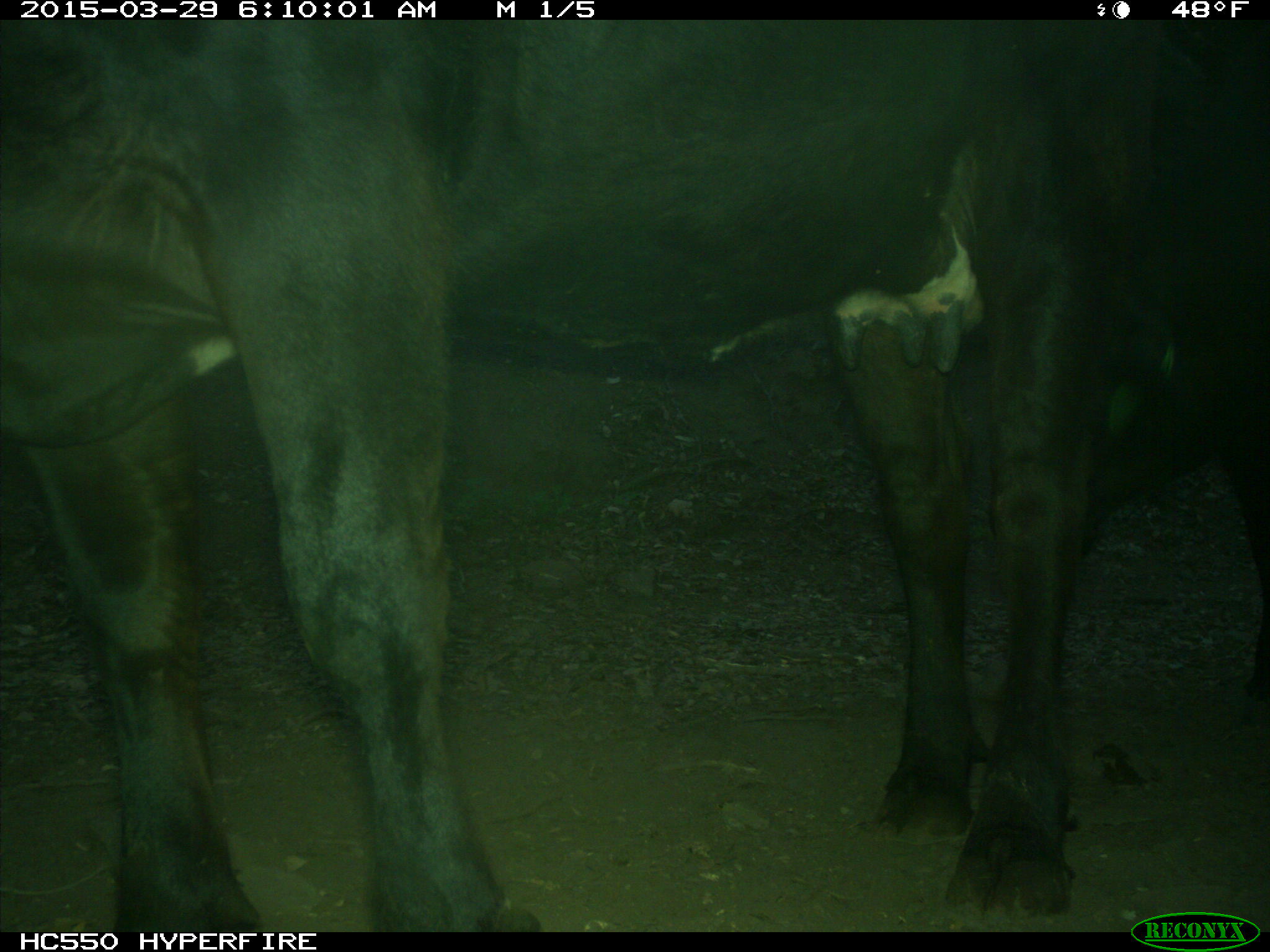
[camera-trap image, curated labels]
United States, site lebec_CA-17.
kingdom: Animalia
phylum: Chordata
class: Mammalia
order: Artiodactyla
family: Bovidae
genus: Bos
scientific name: Bos taurus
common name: domestic cow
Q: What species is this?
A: Bos taurus (domestic cow).